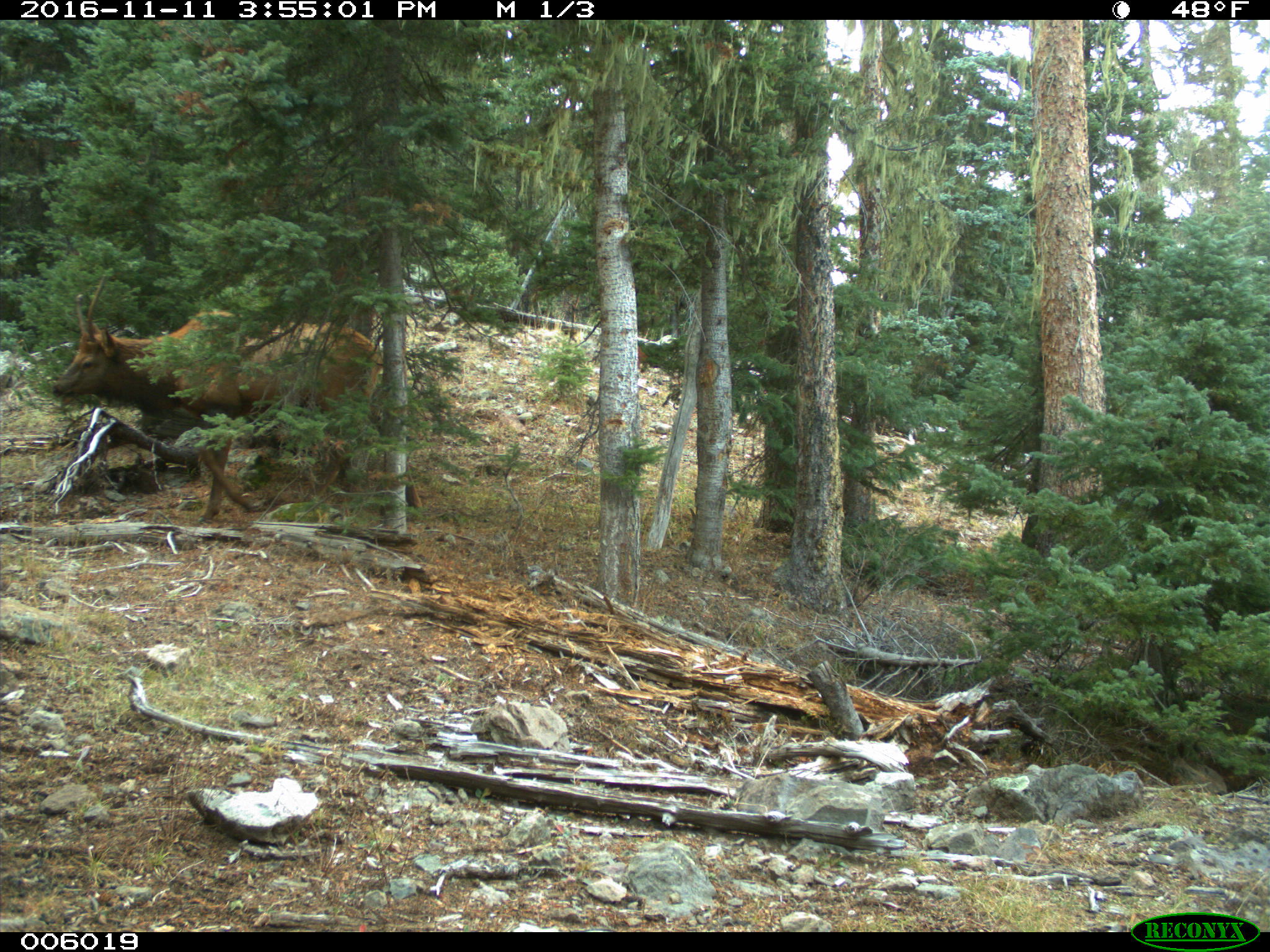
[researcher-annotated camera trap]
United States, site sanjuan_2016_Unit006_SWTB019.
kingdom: Animalia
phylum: Chordata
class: Mammalia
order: Artiodactyla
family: Cervidae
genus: Cervus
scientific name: Cervus elaphus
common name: red deer